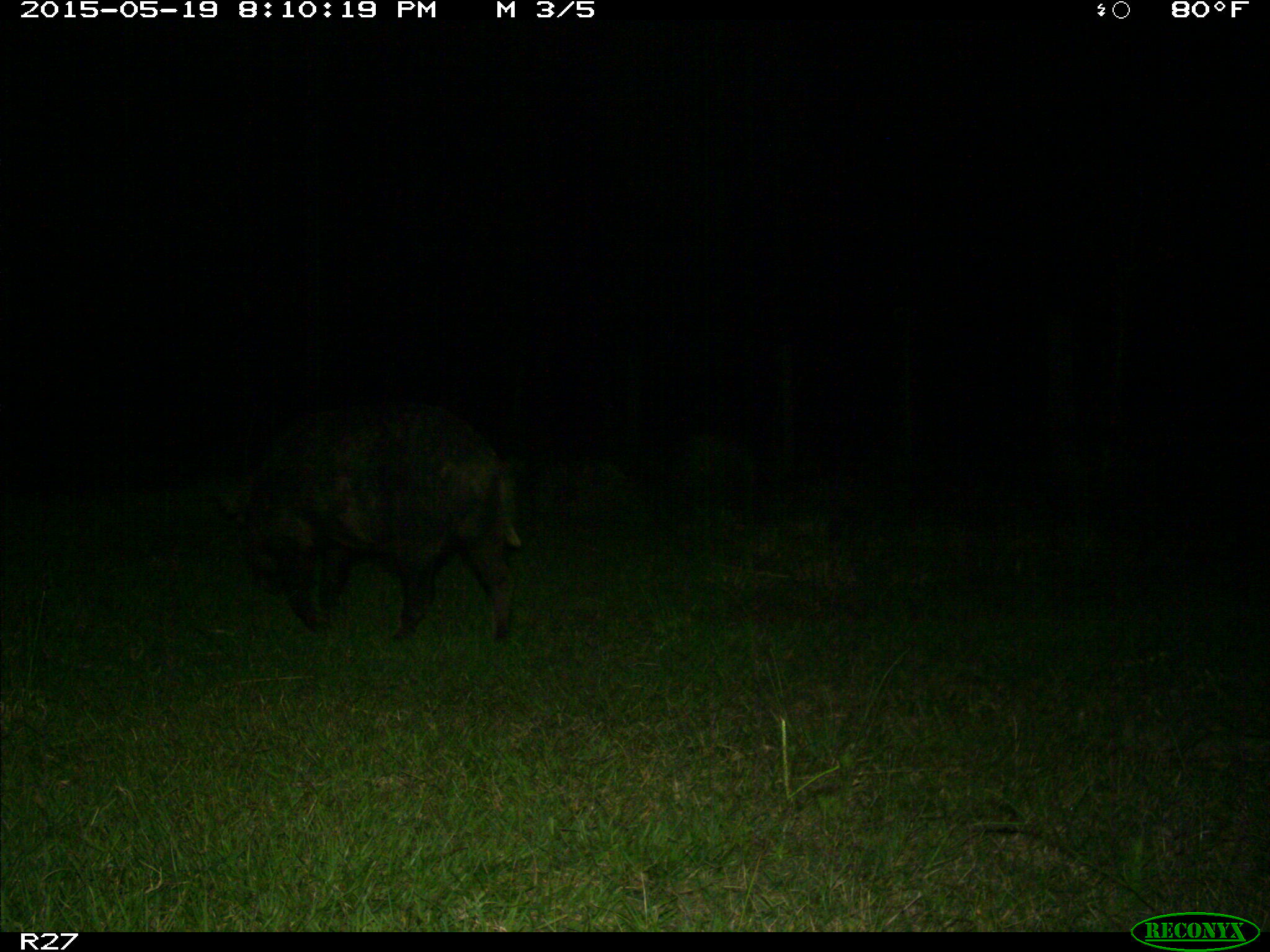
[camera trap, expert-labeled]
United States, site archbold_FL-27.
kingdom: Animalia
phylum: Chordata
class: Mammalia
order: Artiodactyla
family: Suidae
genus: Sus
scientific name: Sus scrofa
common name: wild boar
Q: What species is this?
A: Sus scrofa (wild boar).